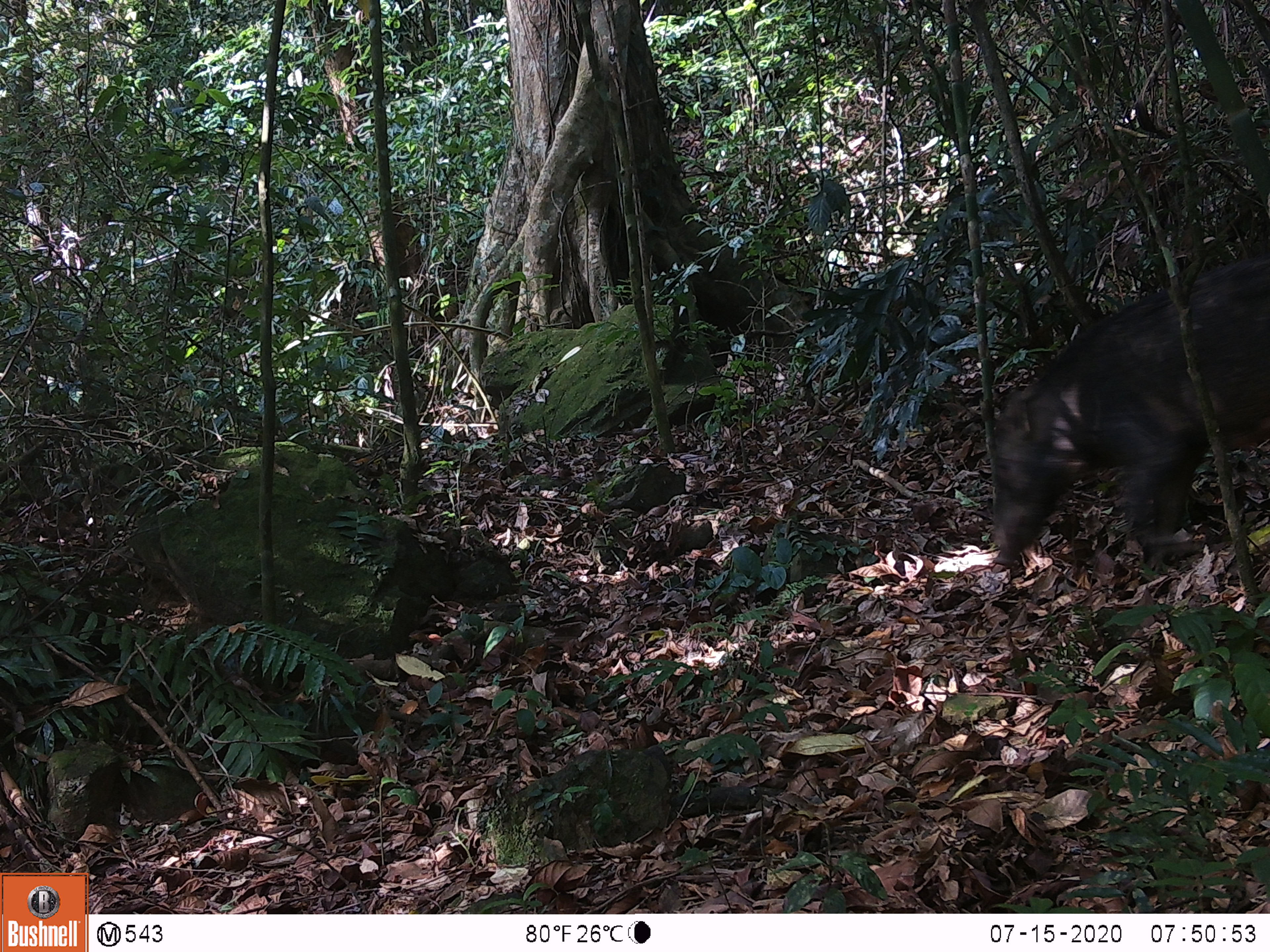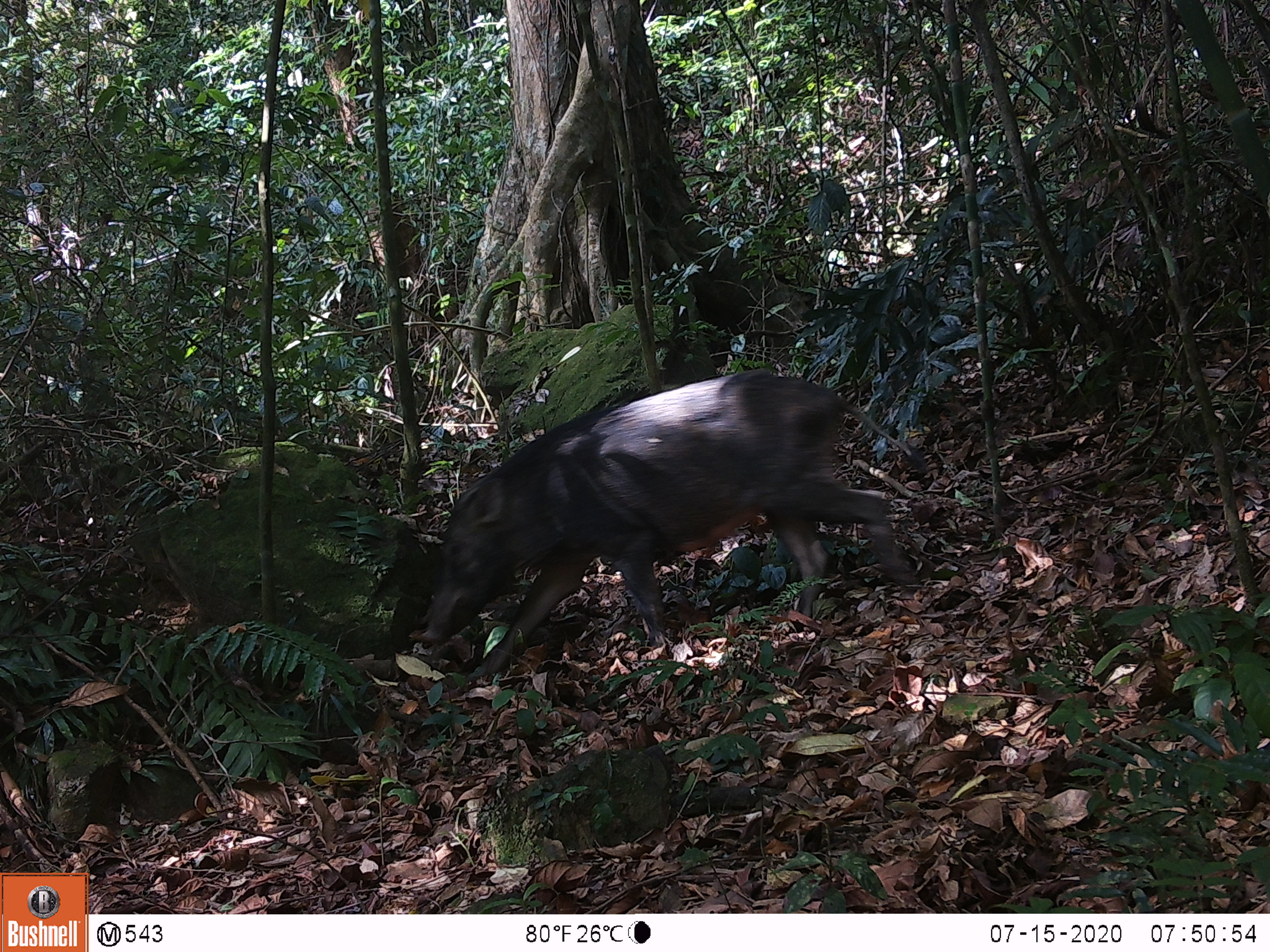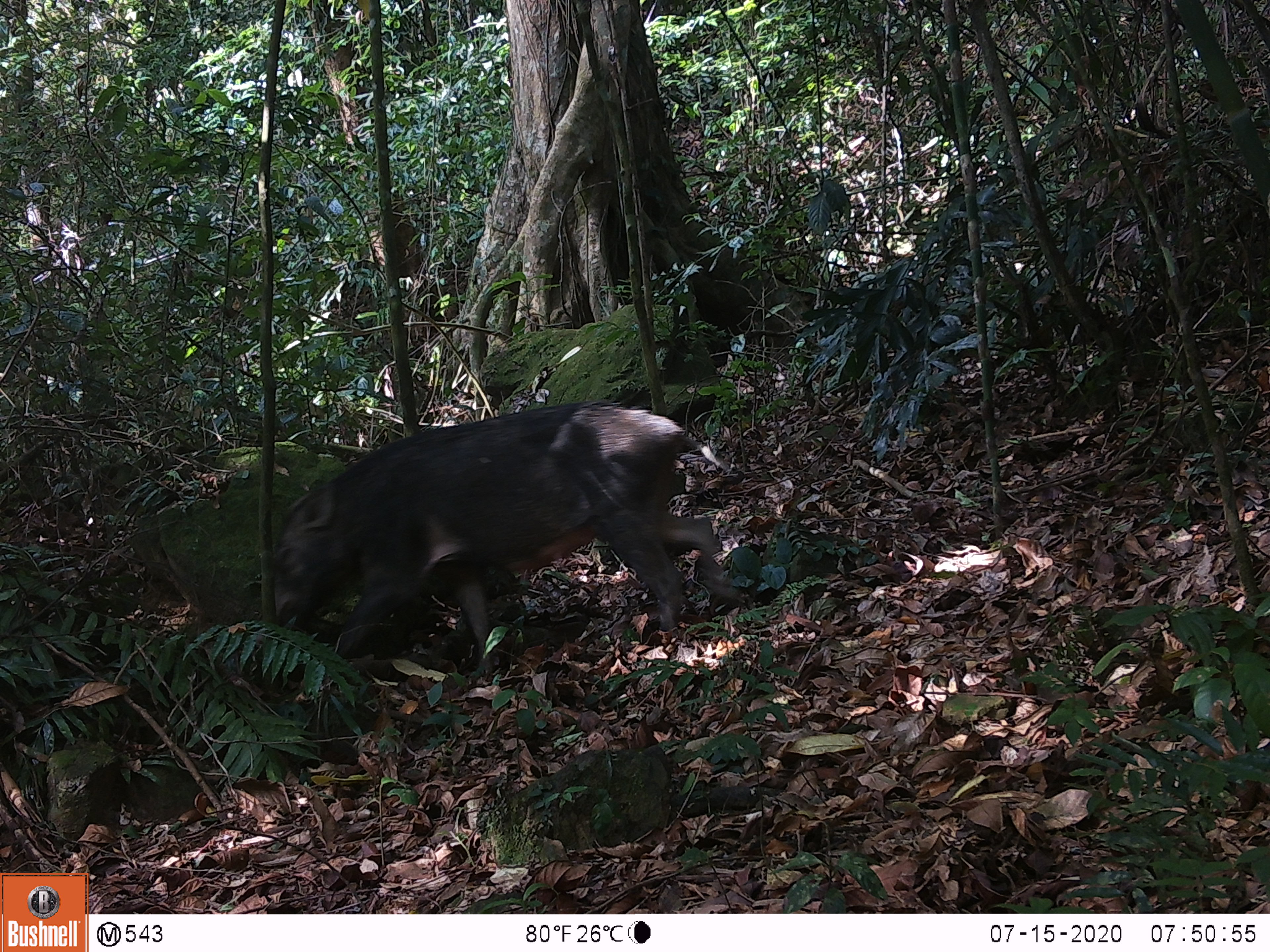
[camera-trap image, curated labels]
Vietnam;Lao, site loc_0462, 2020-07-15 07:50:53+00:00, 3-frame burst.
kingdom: Animalia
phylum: Chordata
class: Mammalia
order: Artiodactyla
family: Suidae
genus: Sus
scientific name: Sus scrofa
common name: eurasian wild pig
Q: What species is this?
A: Eurasian wild pig (Sus scrofa).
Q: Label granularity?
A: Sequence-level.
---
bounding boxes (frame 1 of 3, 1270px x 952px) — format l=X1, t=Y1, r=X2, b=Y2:
eurasian wild pig: l=990, t=255, r=1270, b=571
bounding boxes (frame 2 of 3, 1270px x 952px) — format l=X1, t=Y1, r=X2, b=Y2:
eurasian wild pig: l=416, t=364, r=932, b=683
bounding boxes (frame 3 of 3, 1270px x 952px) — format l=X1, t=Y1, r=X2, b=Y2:
eurasian wild pig: l=270, t=401, r=746, b=678